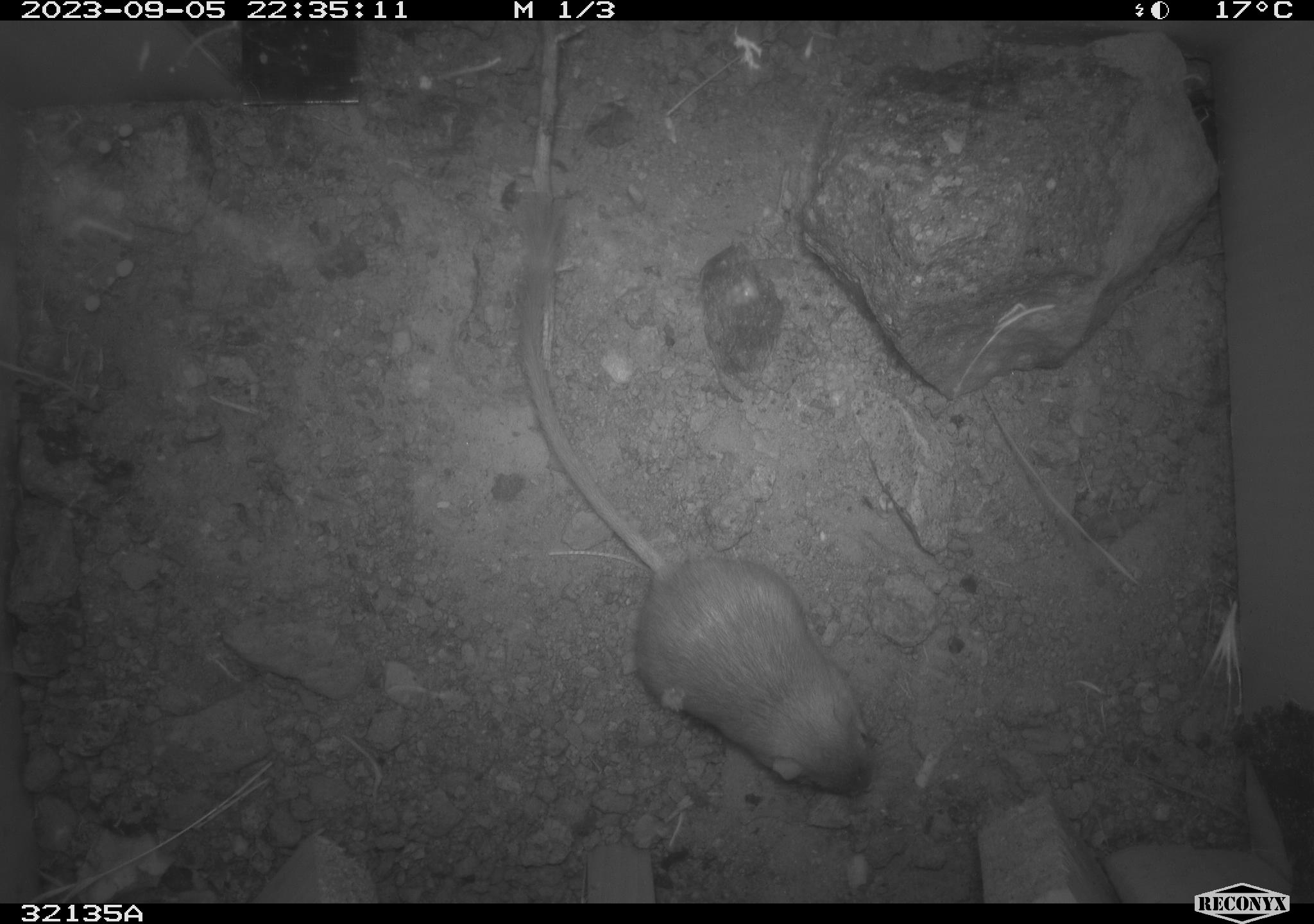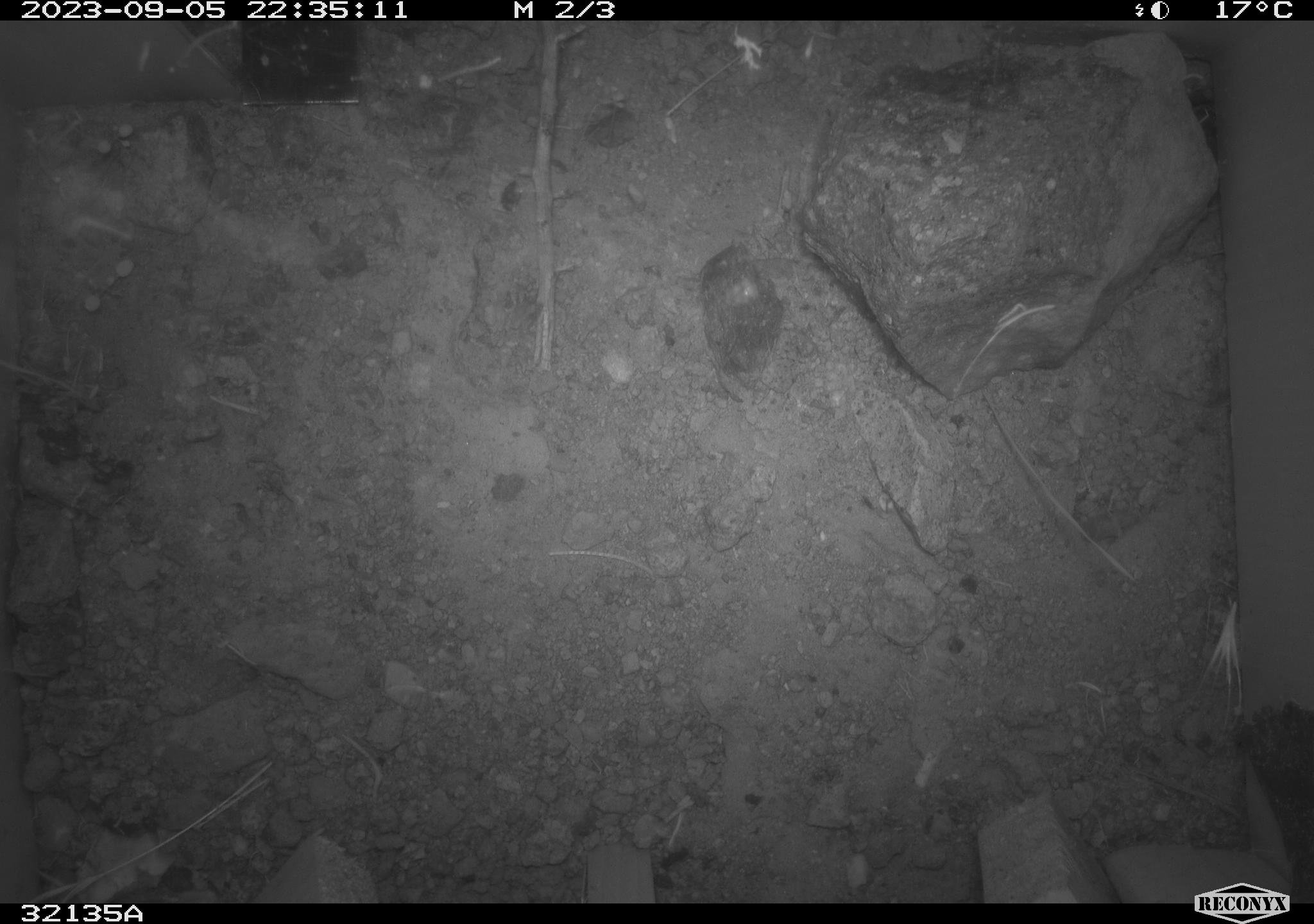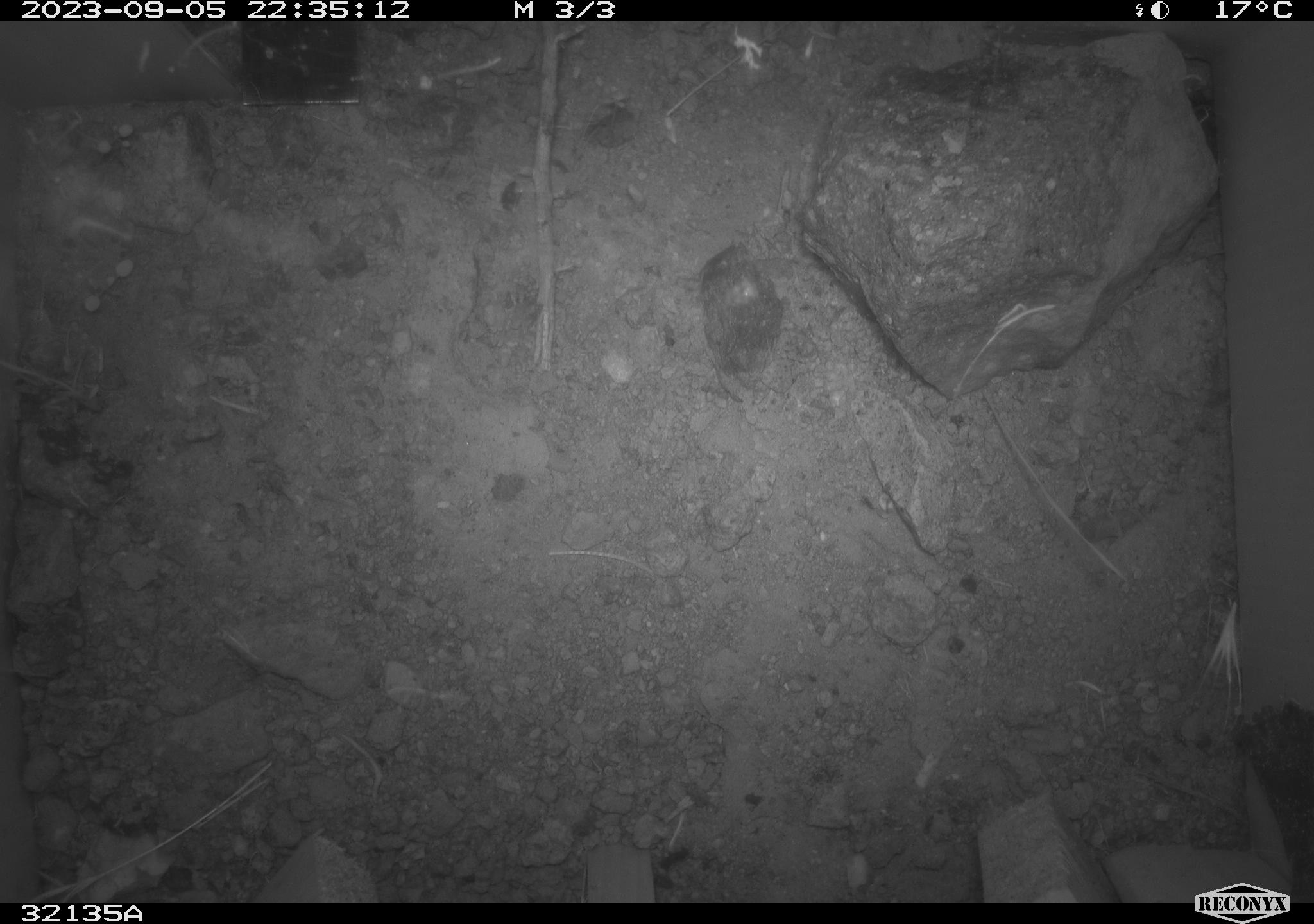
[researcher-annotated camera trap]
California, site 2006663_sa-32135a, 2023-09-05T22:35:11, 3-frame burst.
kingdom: Animalia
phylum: Chordata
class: Mammalia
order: Rodentia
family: Heteromyidae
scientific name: Heteromyidae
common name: kangaroo rats and pocket mice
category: heteromyidae family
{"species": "heteromyidae family (kangaroo rats and pocket mice) (Heteromyidae)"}